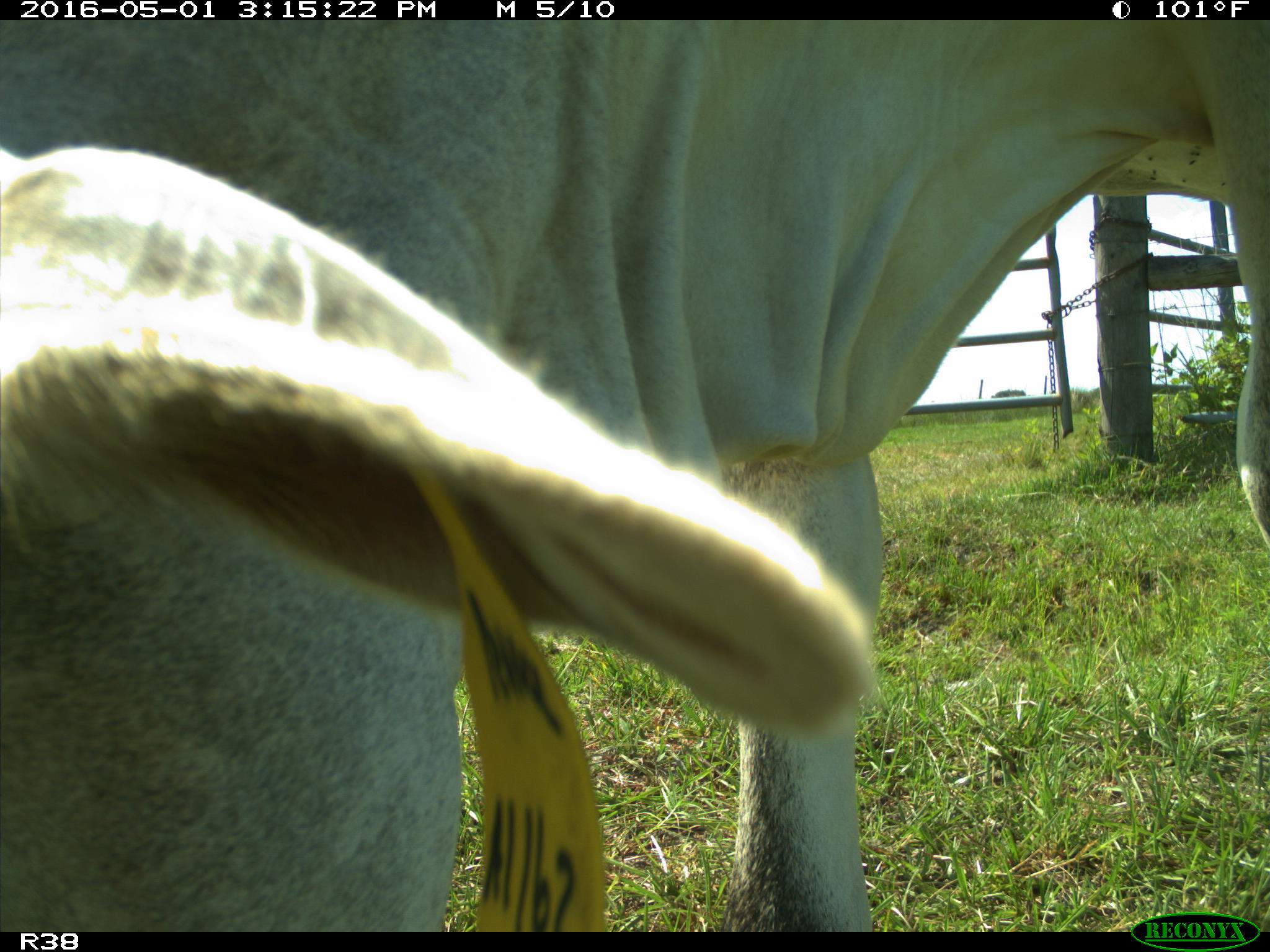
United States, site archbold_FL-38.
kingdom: Animalia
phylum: Chordata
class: Mammalia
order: Artiodactyla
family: Bovidae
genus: Bos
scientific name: Bos taurus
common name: domestic cow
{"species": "Bos taurus (domestic cow)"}